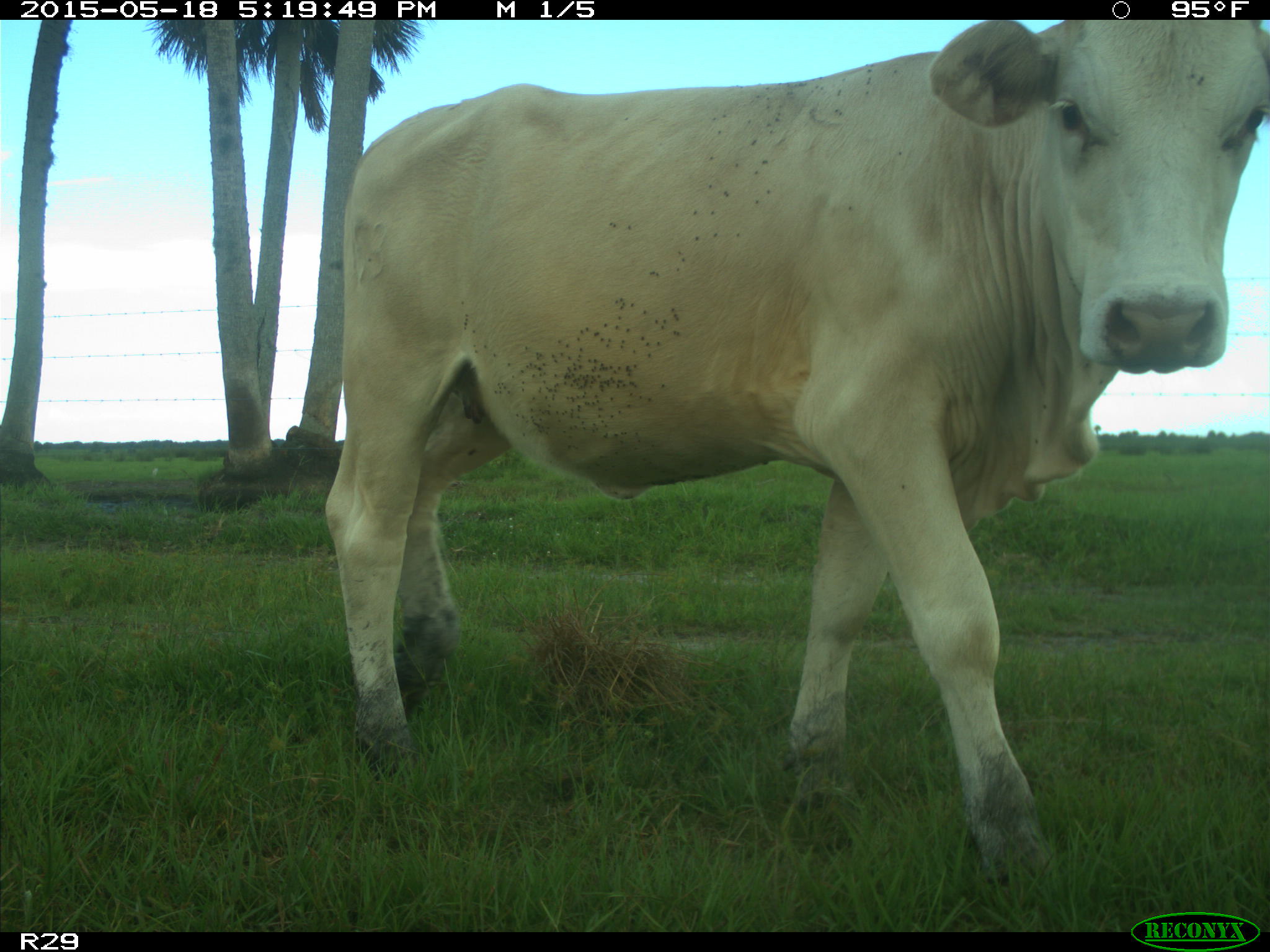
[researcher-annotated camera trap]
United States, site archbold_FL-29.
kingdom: Animalia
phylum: Chordata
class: Mammalia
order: Artiodactyla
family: Bovidae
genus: Bos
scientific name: Bos taurus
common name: domestic cow